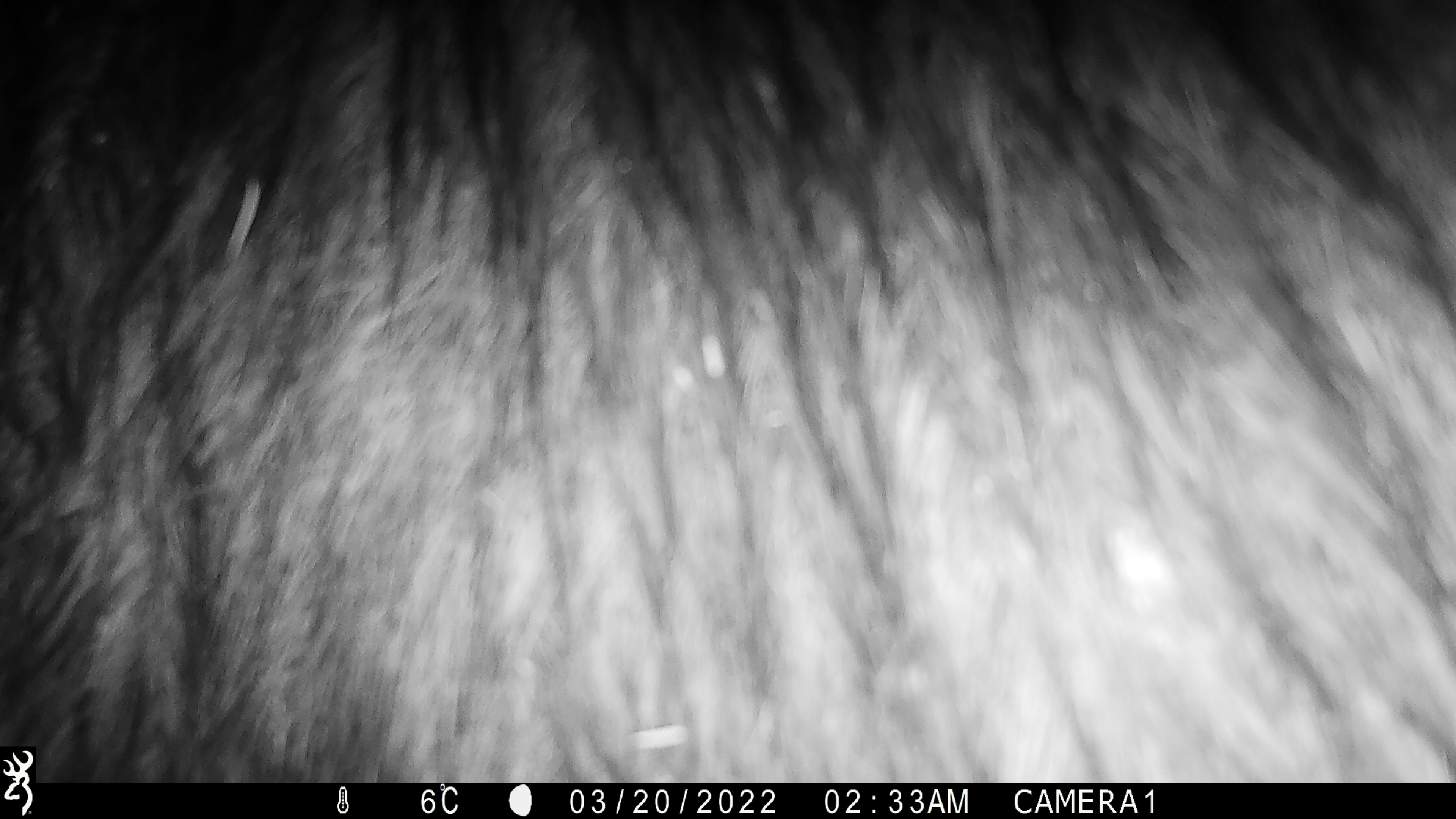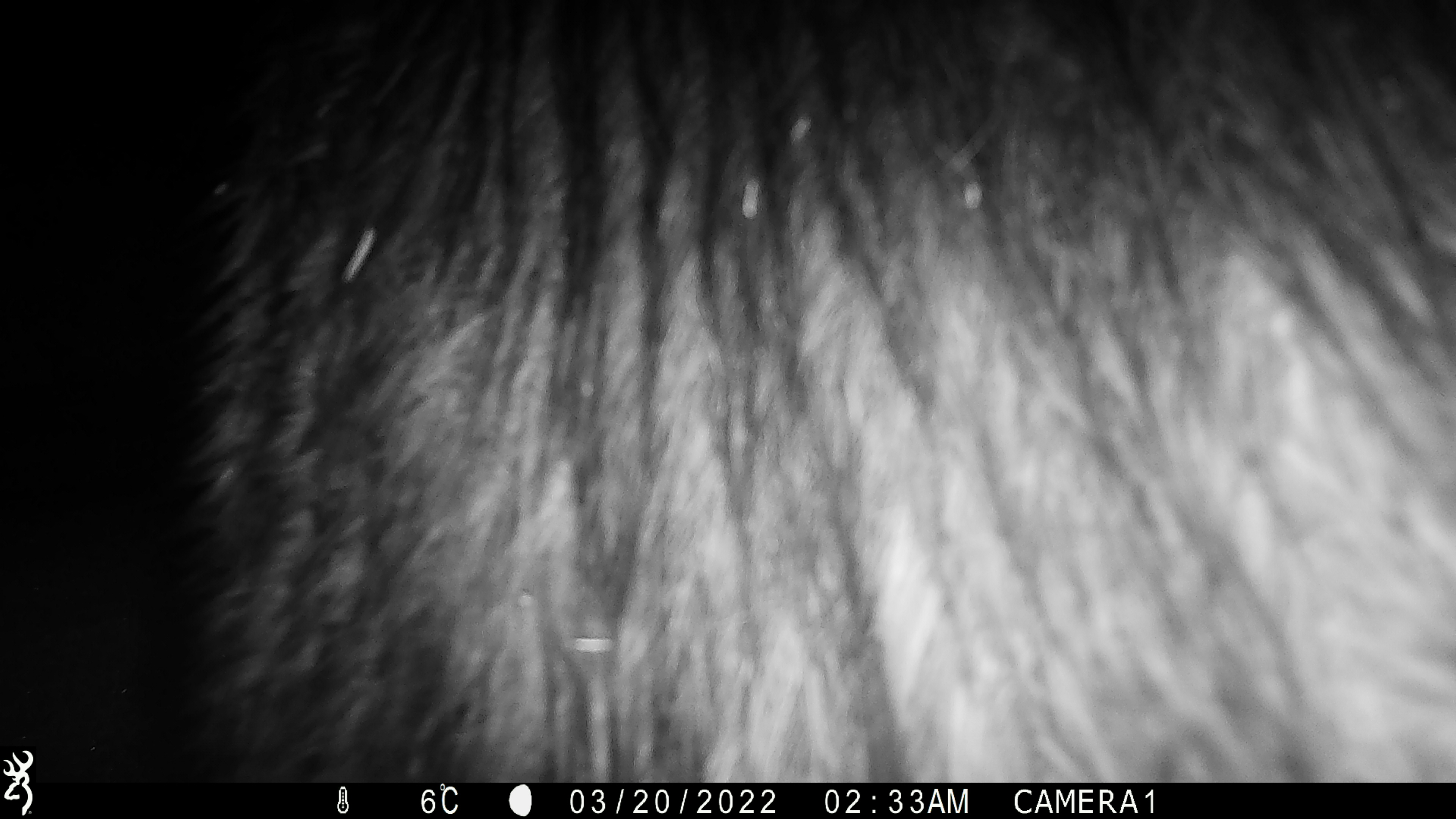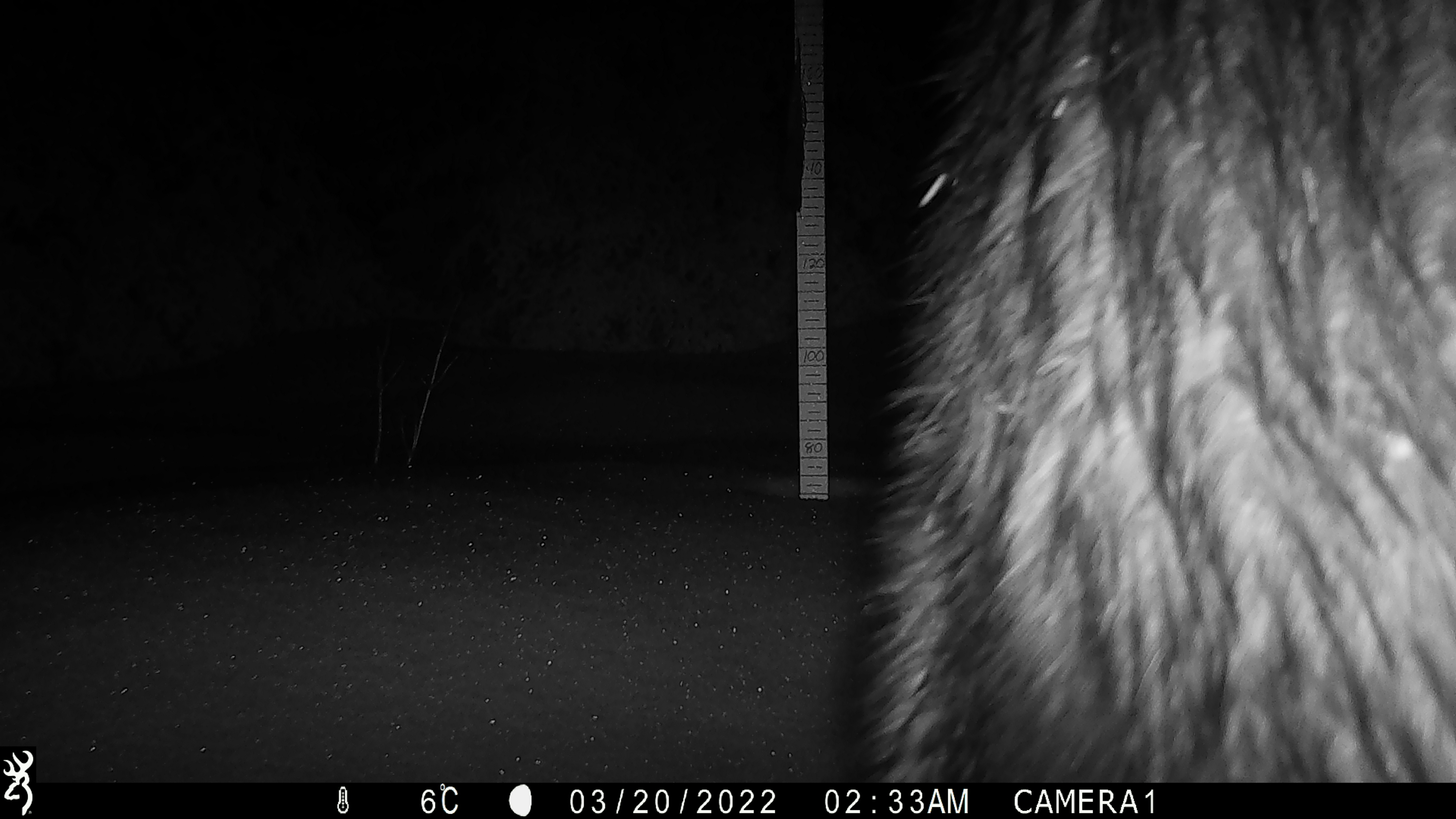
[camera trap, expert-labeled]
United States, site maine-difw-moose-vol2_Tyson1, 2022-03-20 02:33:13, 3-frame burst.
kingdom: Animalia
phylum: Chordata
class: Mammalia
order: Artiodactyla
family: Cervidae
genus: Alces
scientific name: Alces alces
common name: moose